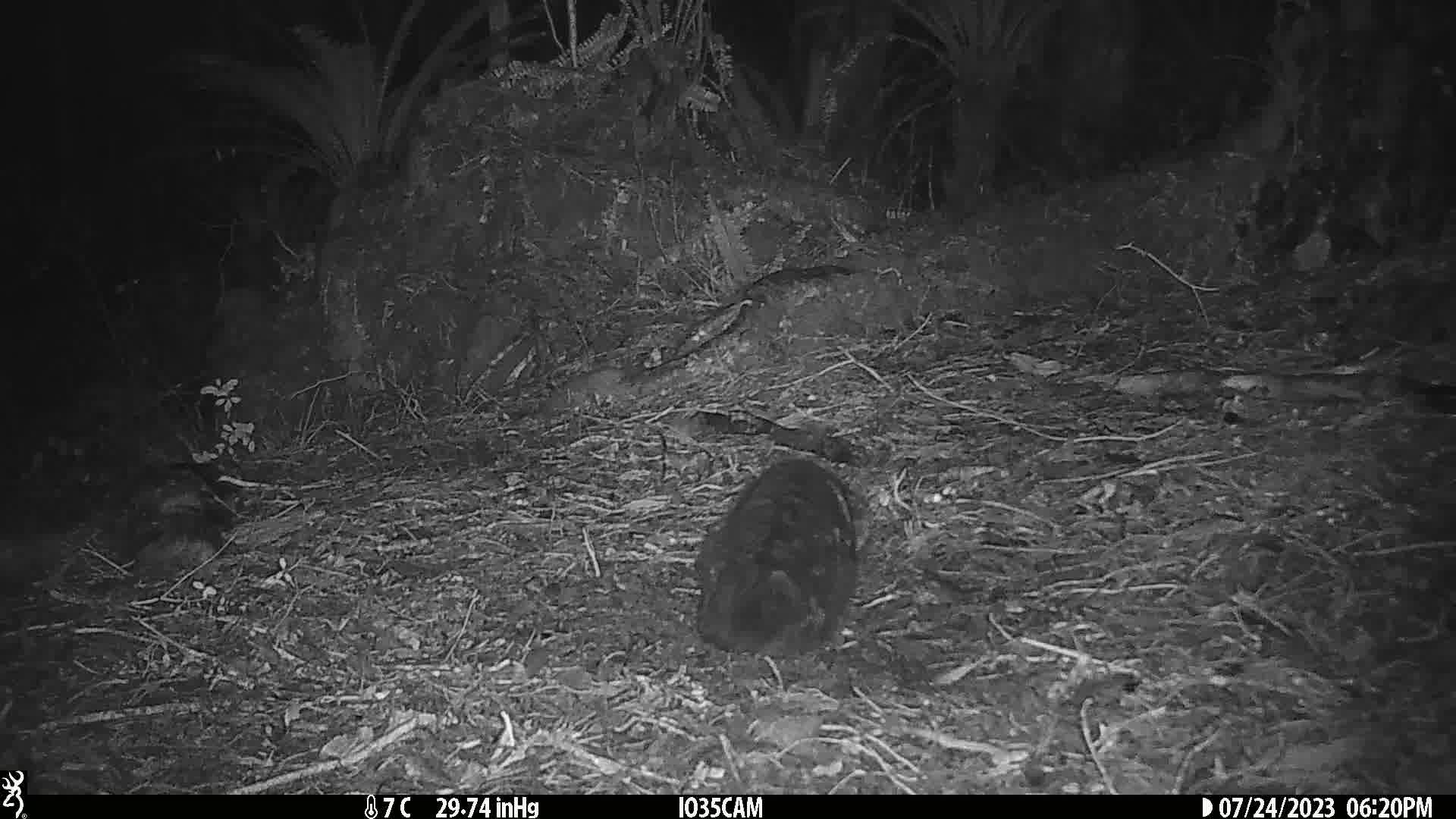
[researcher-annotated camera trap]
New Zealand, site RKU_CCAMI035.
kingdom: Animalia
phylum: Chordata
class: Mammalia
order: Carnivora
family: Felidae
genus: Felis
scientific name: Felis catus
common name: domestic cat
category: cat